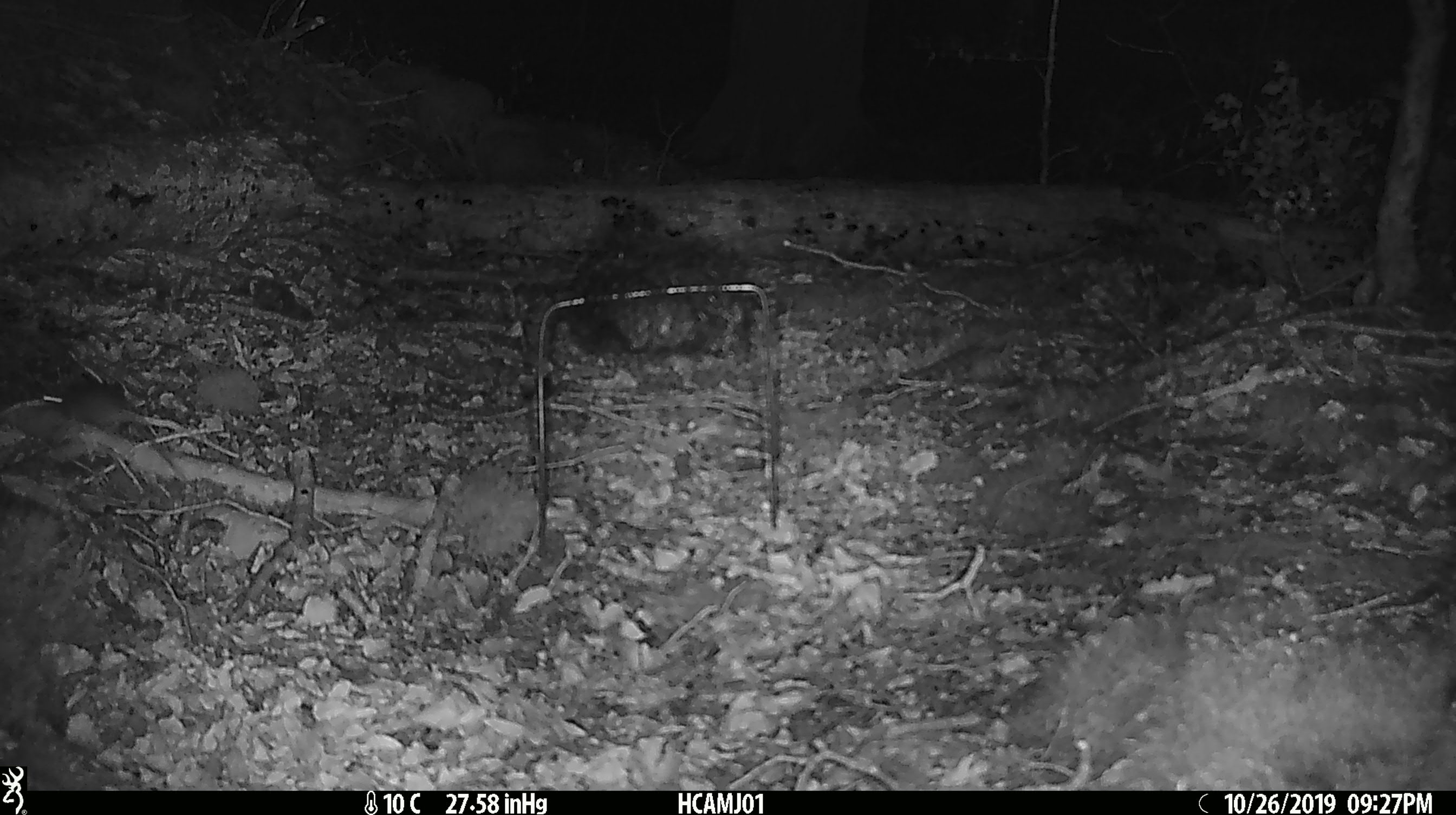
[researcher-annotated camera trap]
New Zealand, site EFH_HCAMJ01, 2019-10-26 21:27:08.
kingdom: Animalia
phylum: Chordata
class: Mammalia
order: Rodentia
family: Muridae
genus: Mus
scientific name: Mus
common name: mouse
Mouse (Mus).